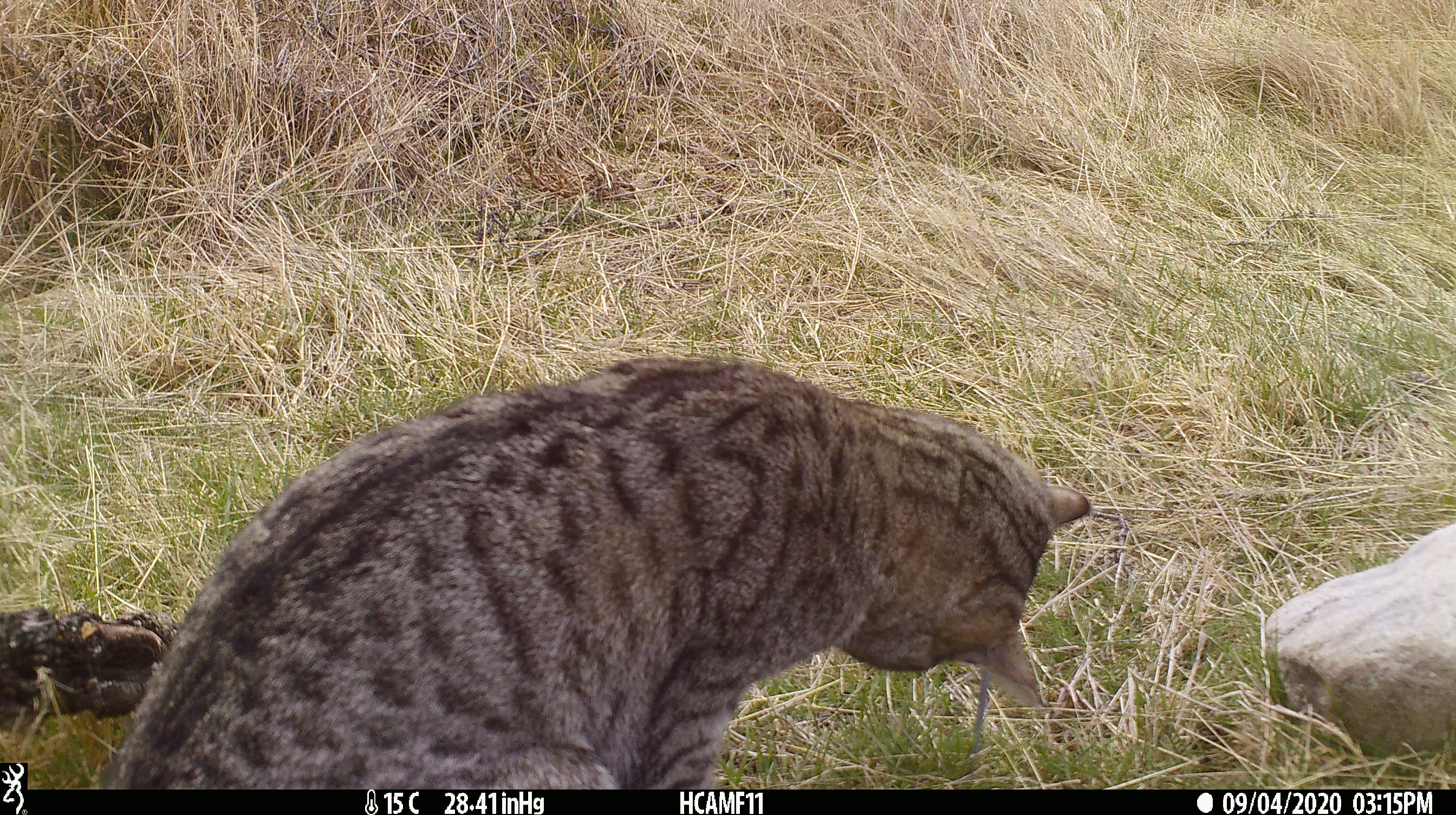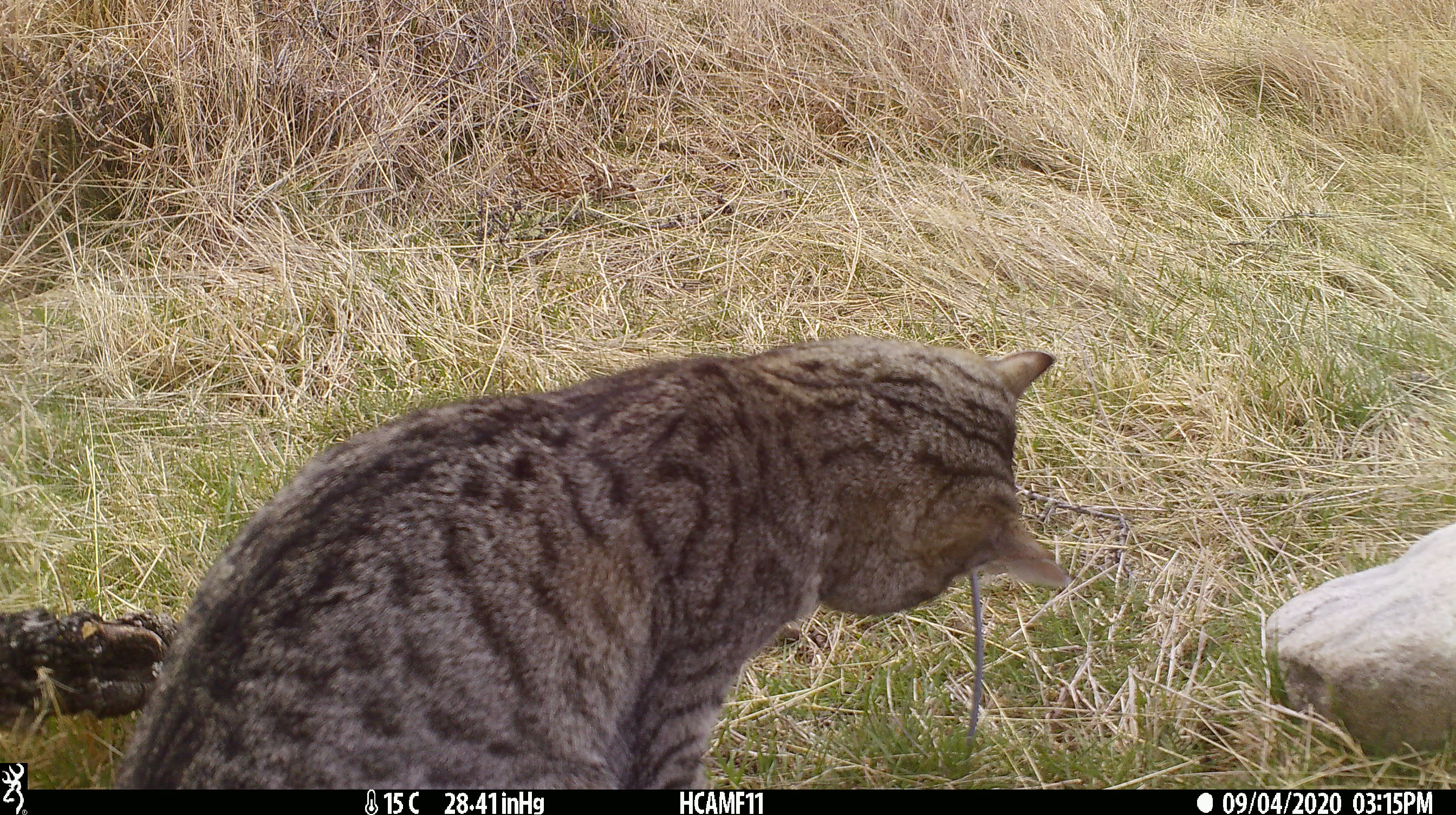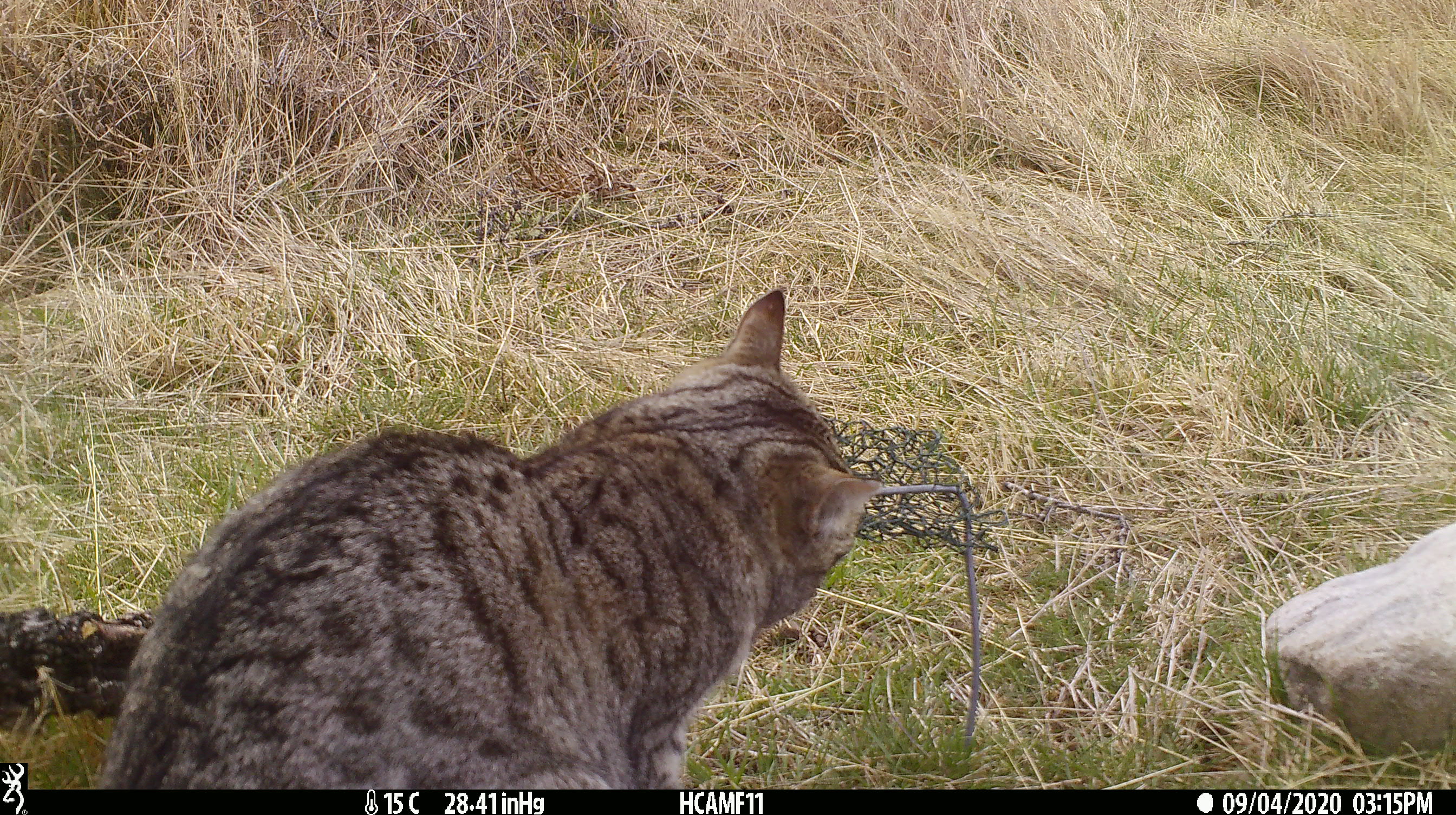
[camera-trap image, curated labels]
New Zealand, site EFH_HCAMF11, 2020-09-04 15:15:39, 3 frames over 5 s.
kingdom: Animalia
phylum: Chordata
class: Mammalia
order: Carnivora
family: Felidae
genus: Felis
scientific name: Felis catus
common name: domestic cat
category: cat